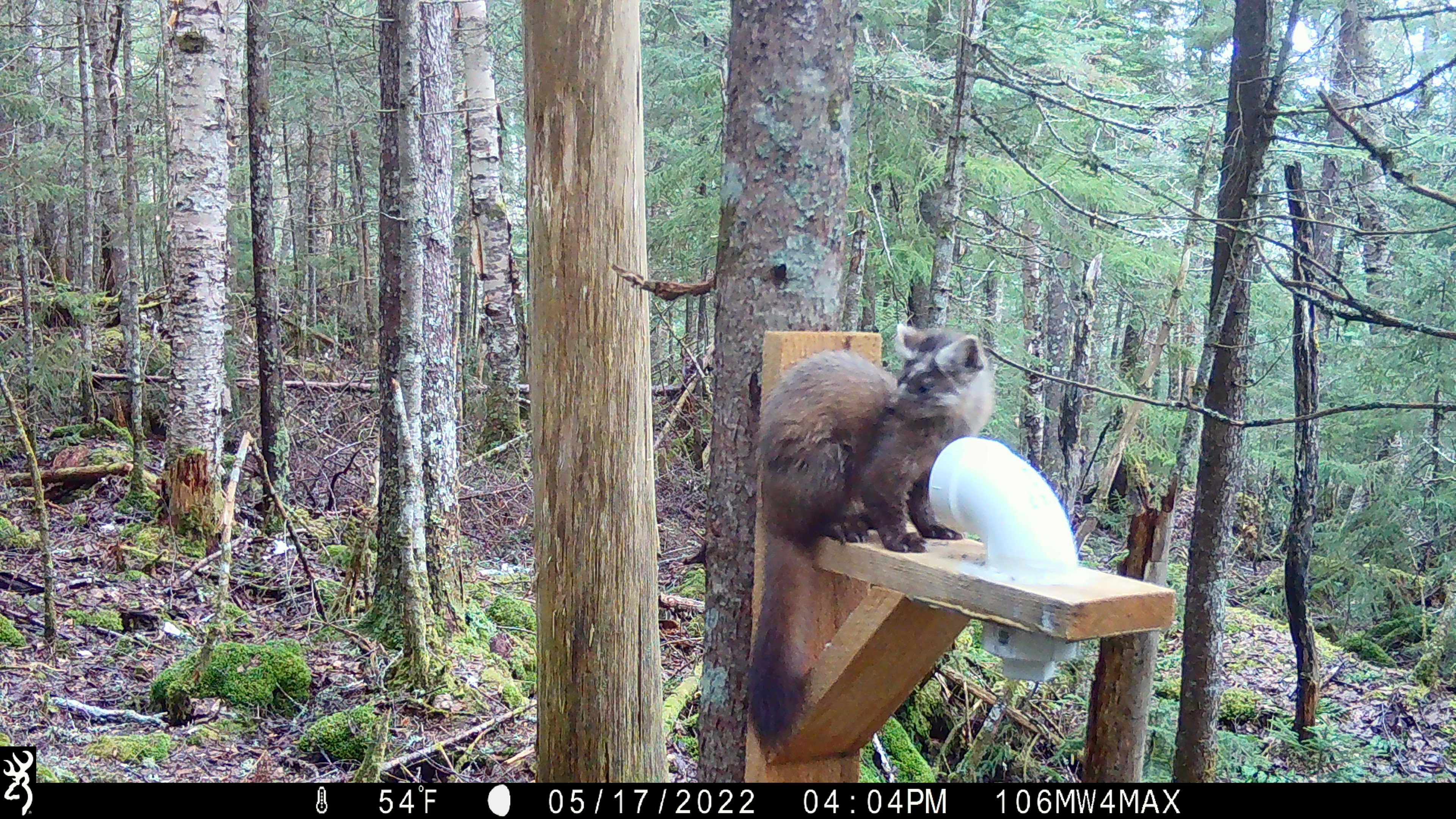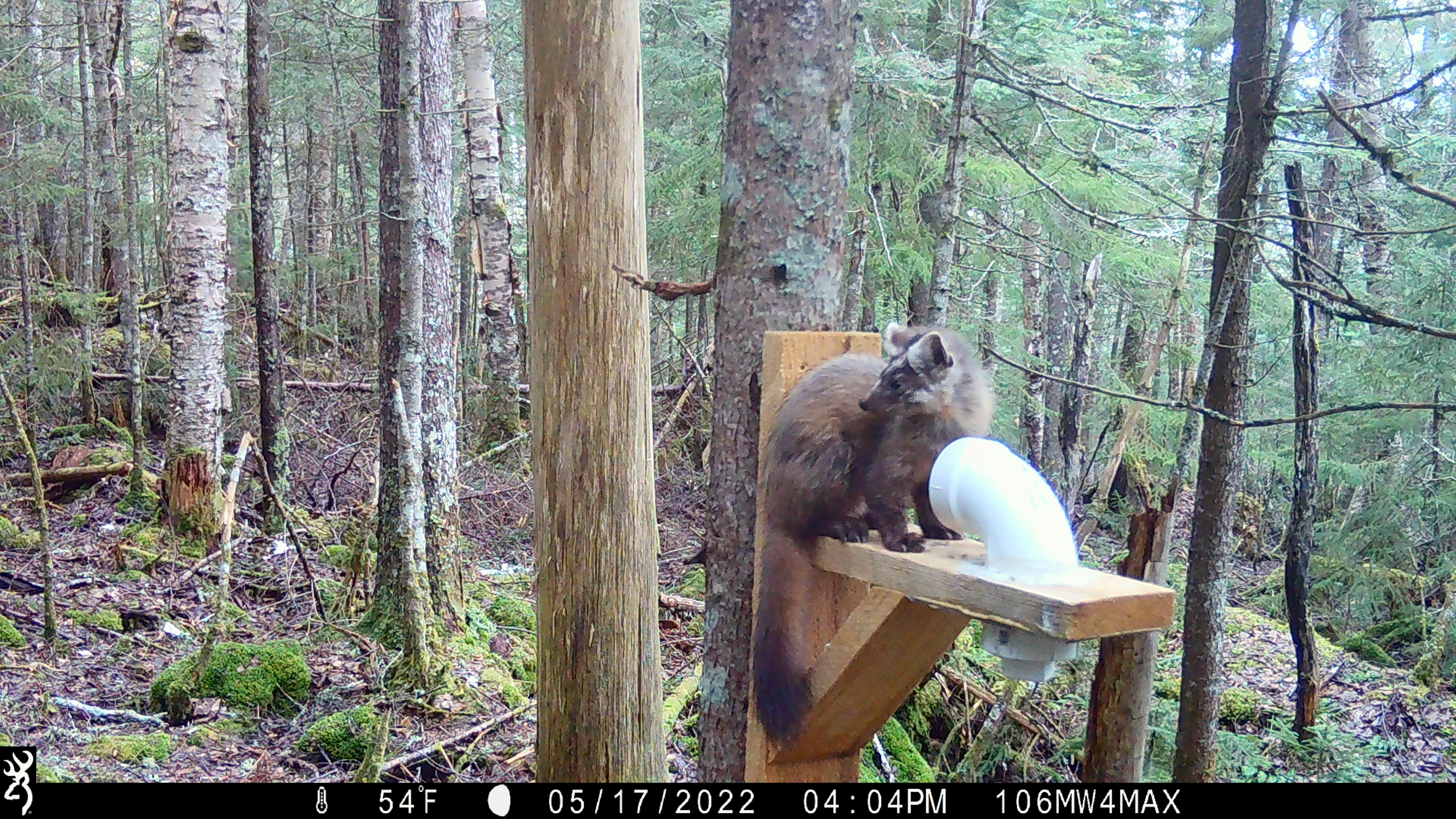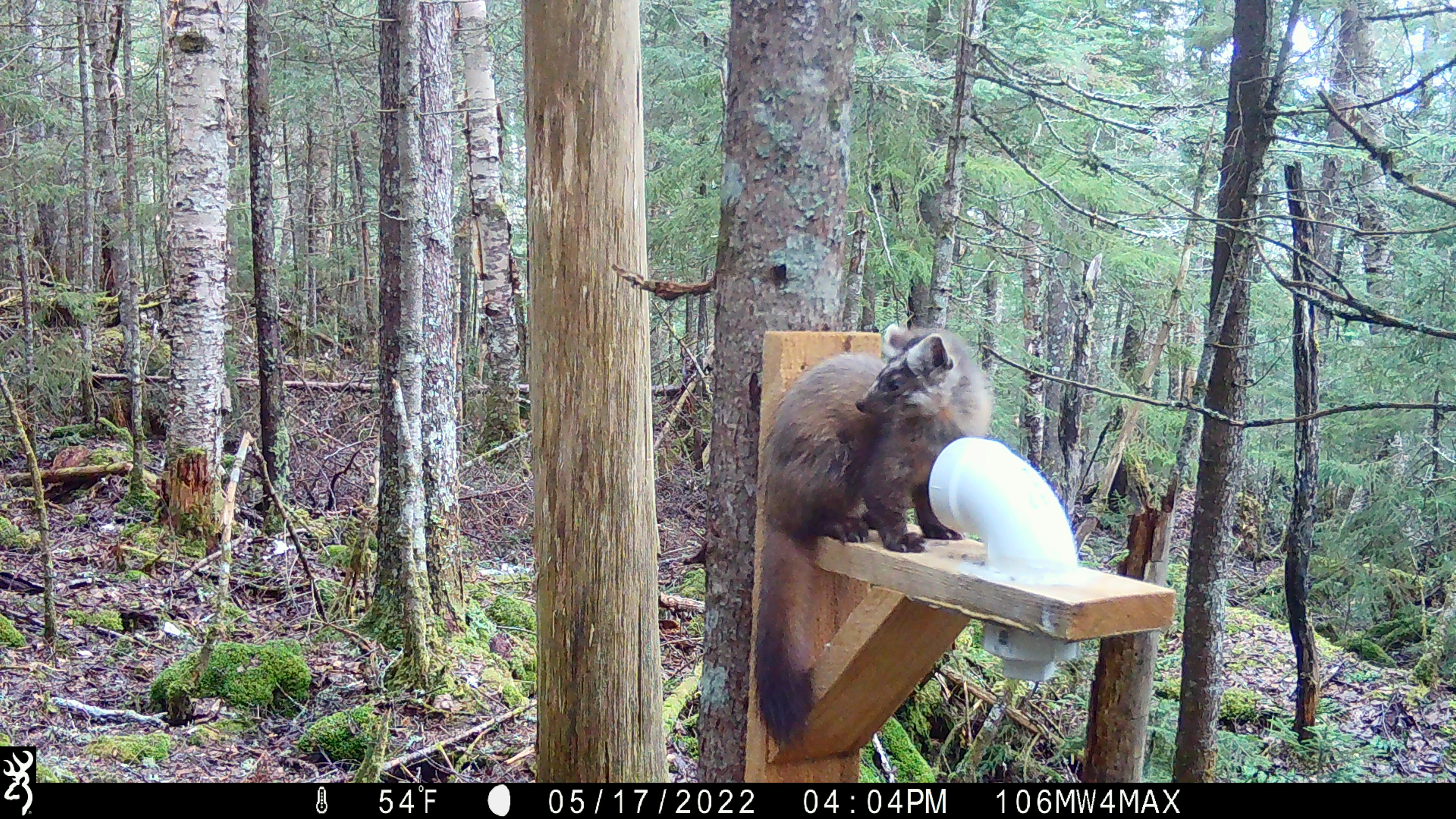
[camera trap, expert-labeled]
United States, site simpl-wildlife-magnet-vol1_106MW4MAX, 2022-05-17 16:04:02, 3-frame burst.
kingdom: Animalia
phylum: Chordata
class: Mammalia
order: Carnivora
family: Mustelidae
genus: Martes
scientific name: Martes americana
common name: american marten